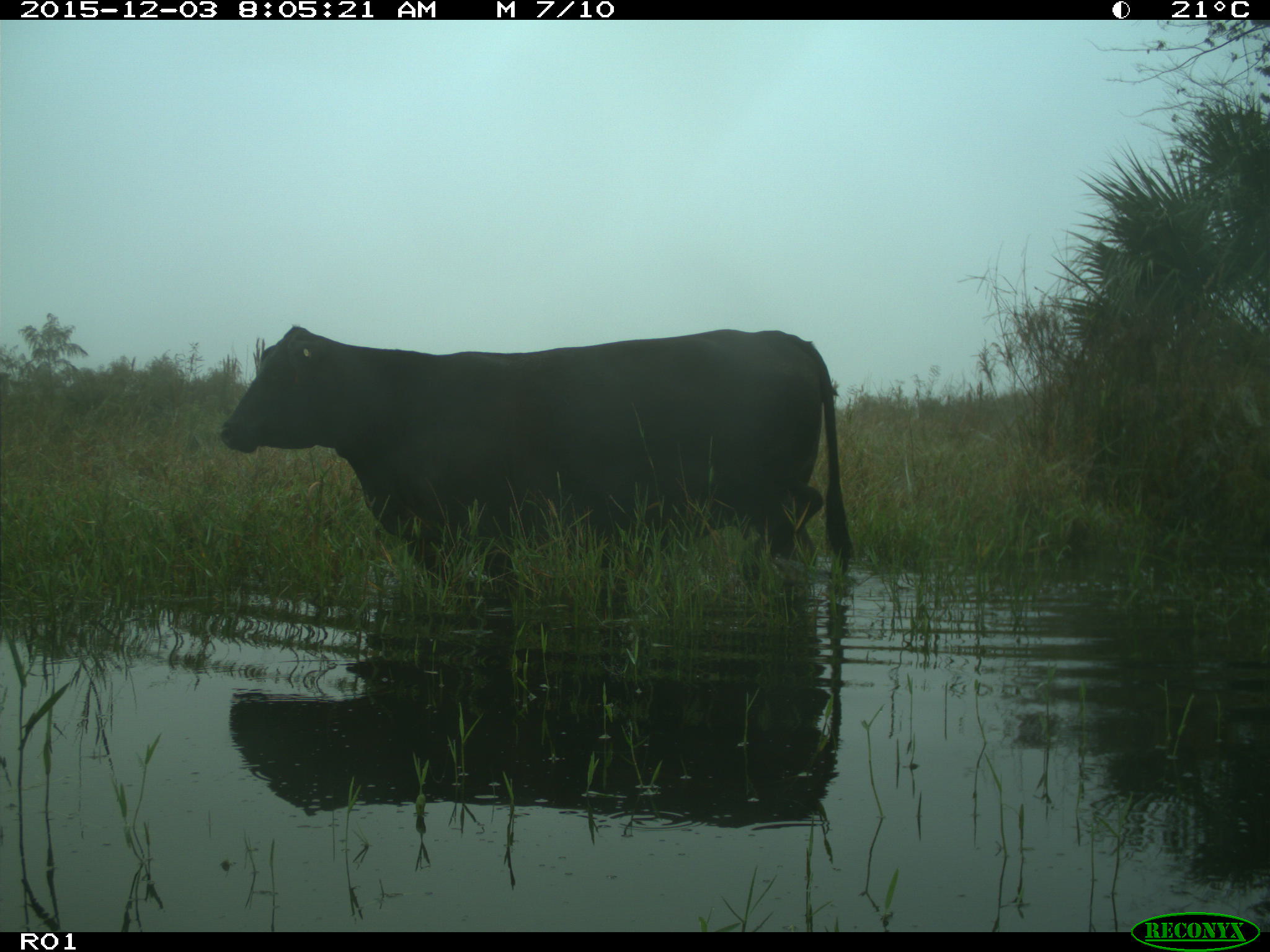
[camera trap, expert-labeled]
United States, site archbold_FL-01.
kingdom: Animalia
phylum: Chordata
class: Mammalia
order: Artiodactyla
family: Bovidae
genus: Bos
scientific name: Bos taurus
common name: domestic cow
Bos taurus (domestic cow).